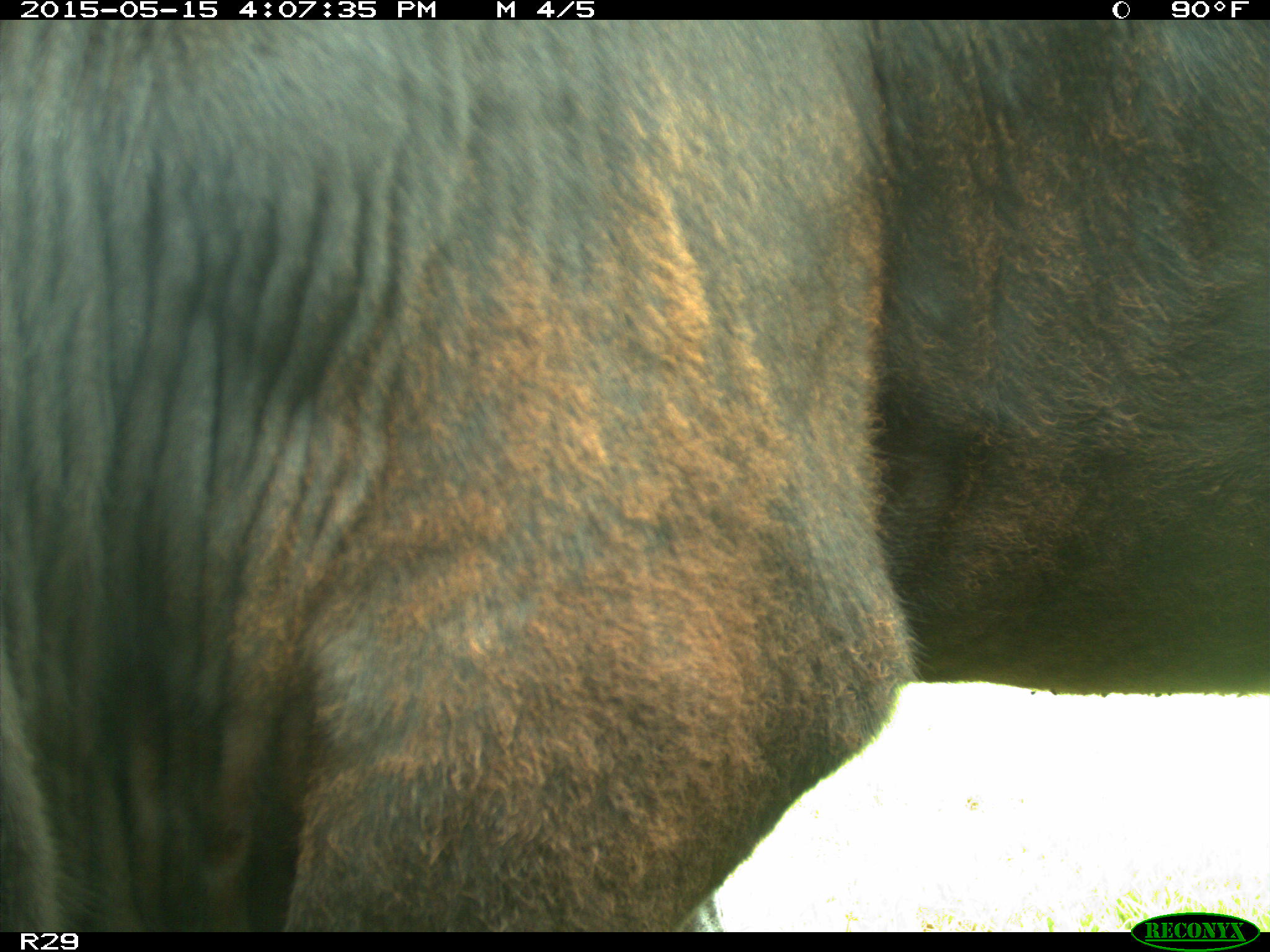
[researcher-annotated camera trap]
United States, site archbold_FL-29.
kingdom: Animalia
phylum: Chordata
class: Mammalia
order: Artiodactyla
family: Bovidae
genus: Bos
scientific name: Bos taurus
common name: domestic cow